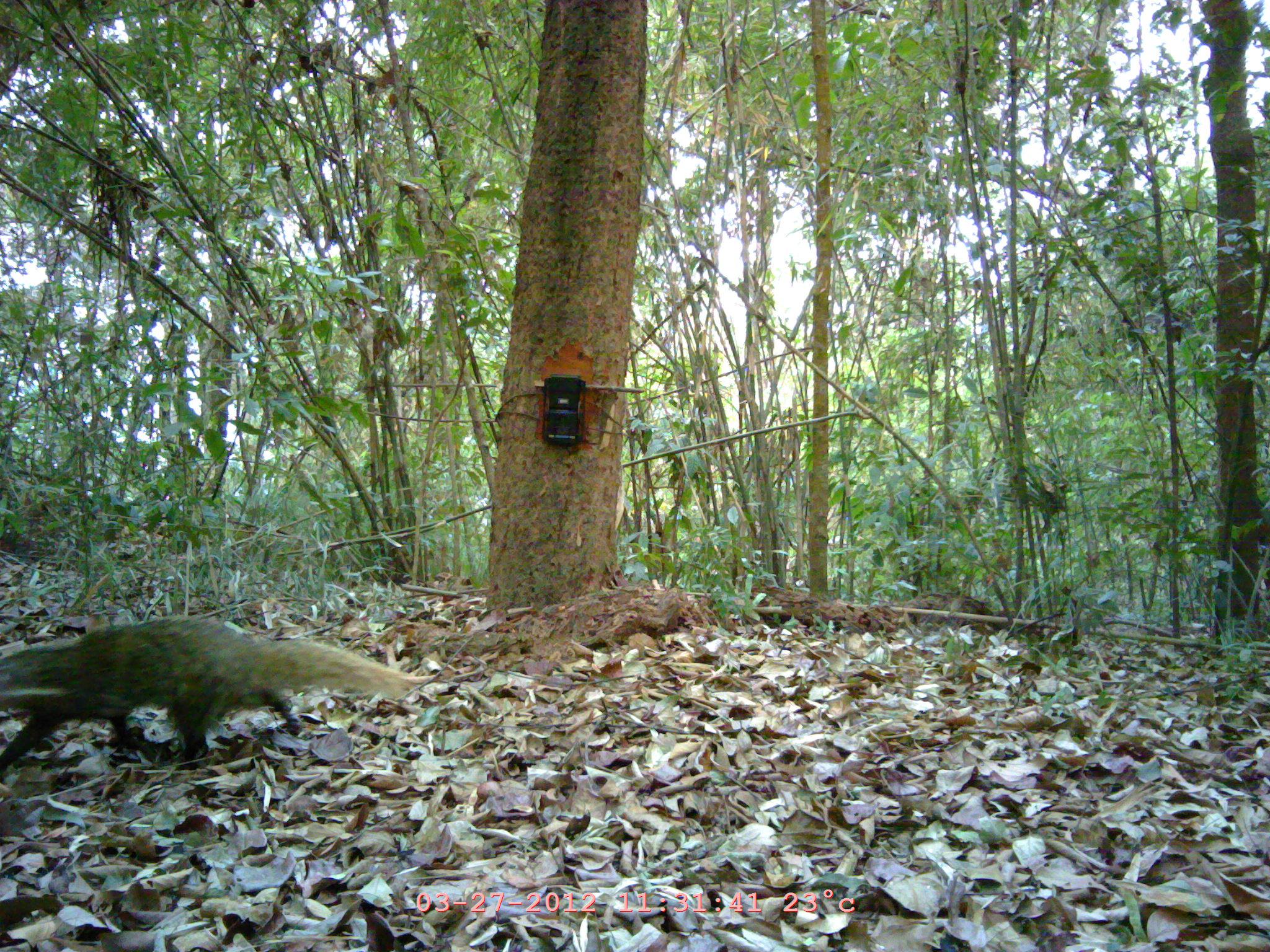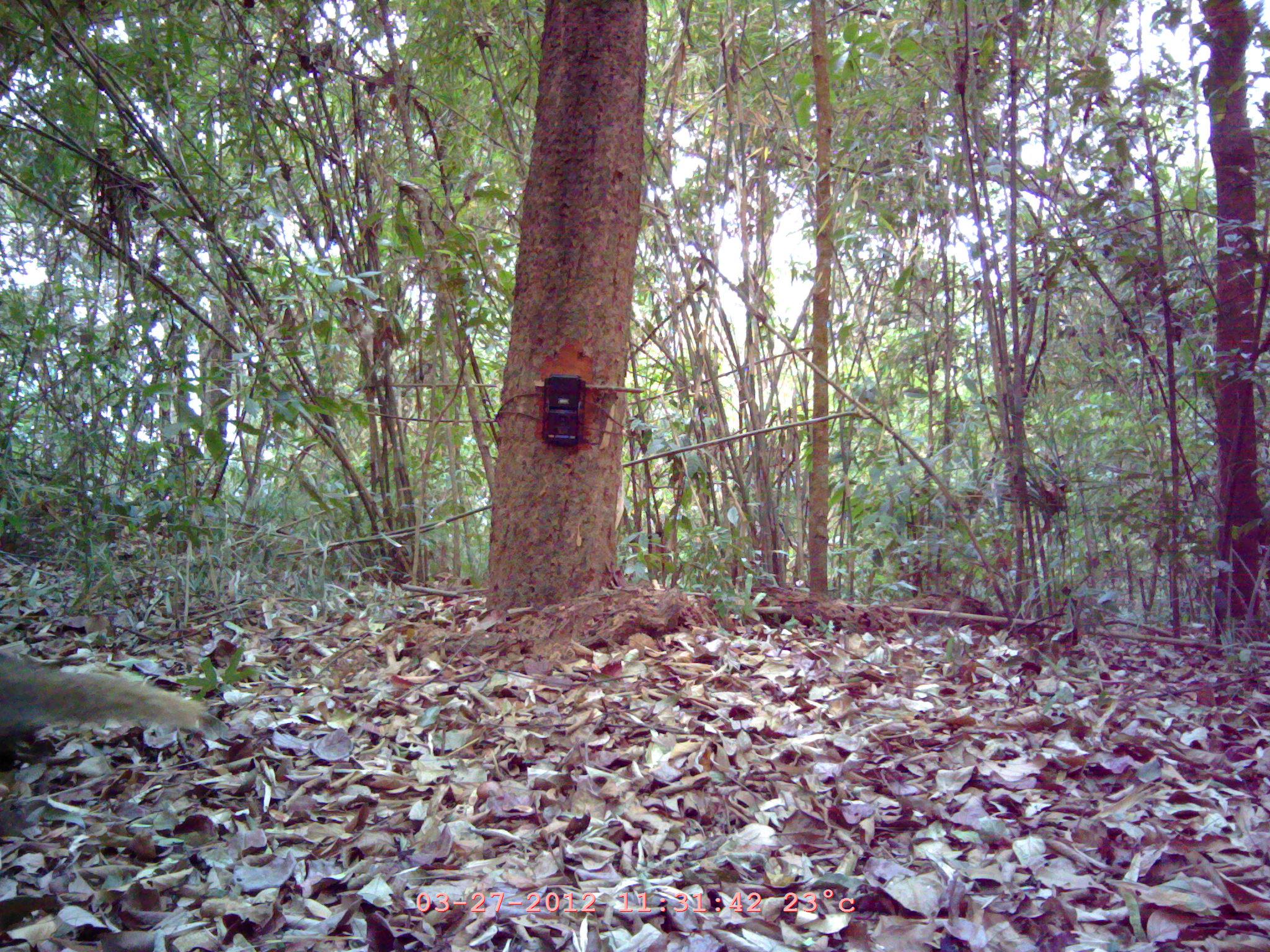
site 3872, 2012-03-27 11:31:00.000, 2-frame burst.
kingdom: Animalia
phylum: Chordata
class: Mammalia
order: Carnivora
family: Herpestidae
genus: Urva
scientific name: Urva urva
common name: crab-eating mongoose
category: herpestes urva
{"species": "herpestes urva (crab-eating mongoose) (Urva urva)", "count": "1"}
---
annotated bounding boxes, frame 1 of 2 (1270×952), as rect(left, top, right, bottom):
herpestes urva: rect(0, 612, 407, 782)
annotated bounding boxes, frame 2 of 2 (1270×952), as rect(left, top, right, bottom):
herpestes urva: rect(0, 642, 205, 770)